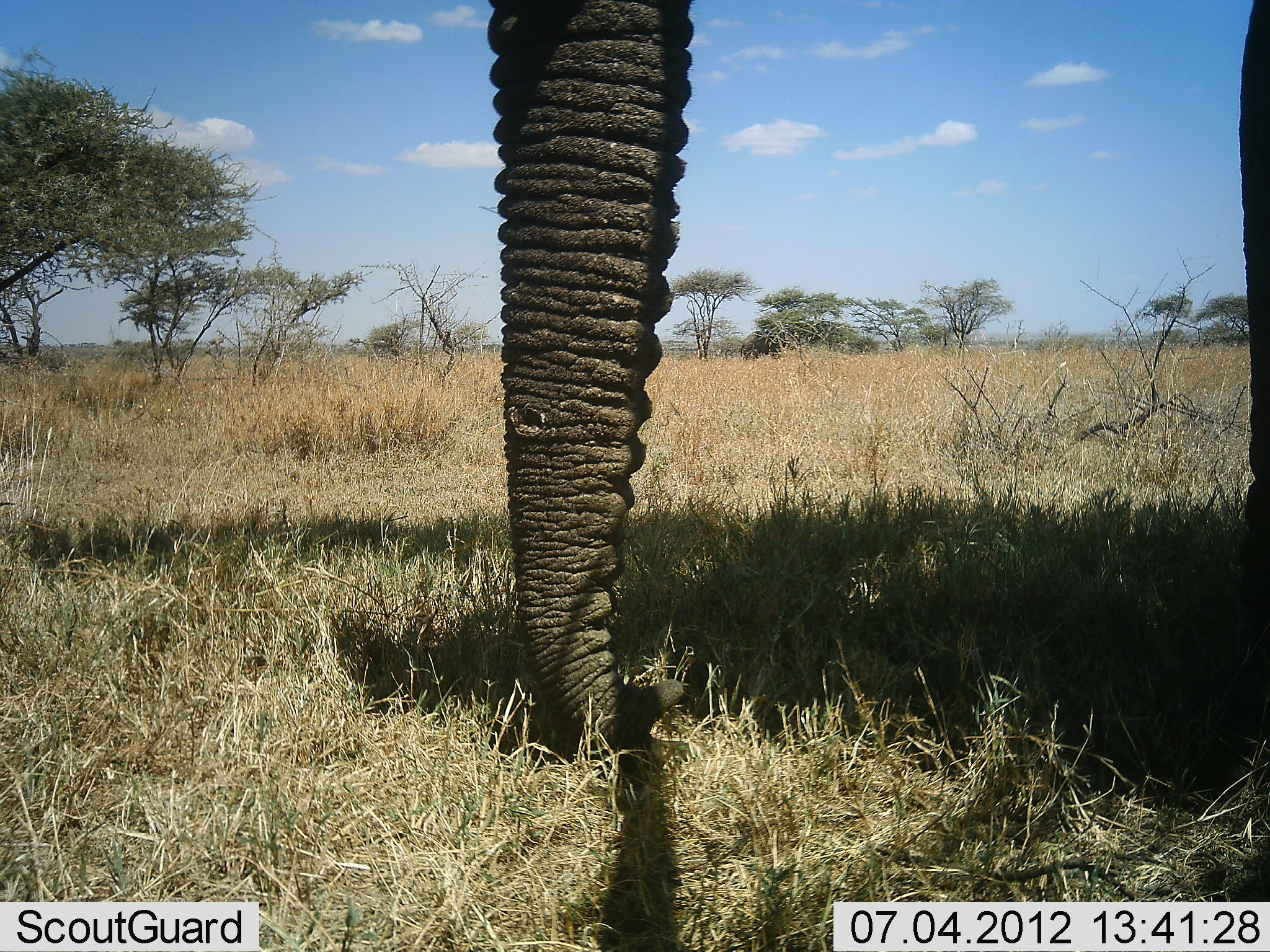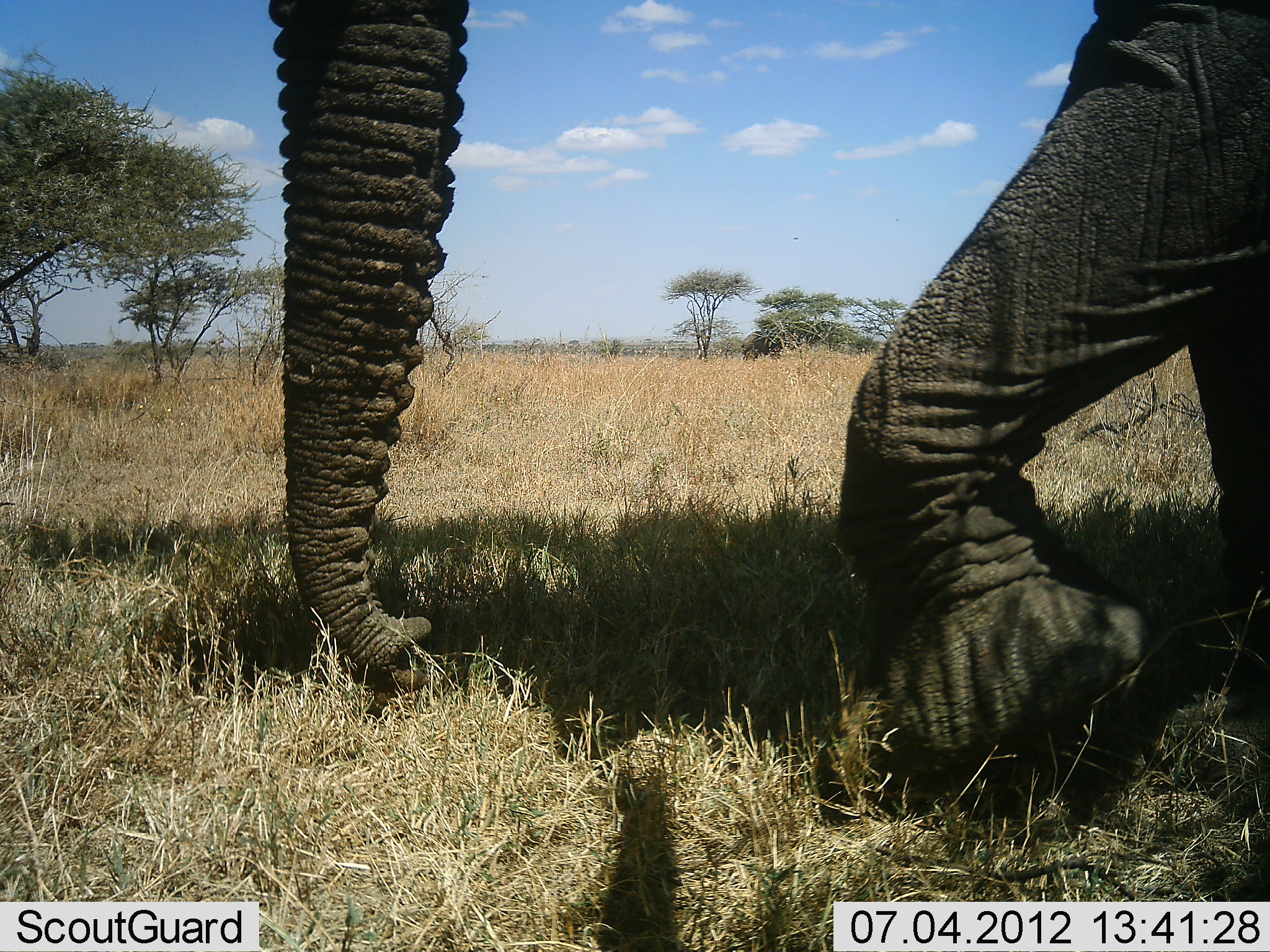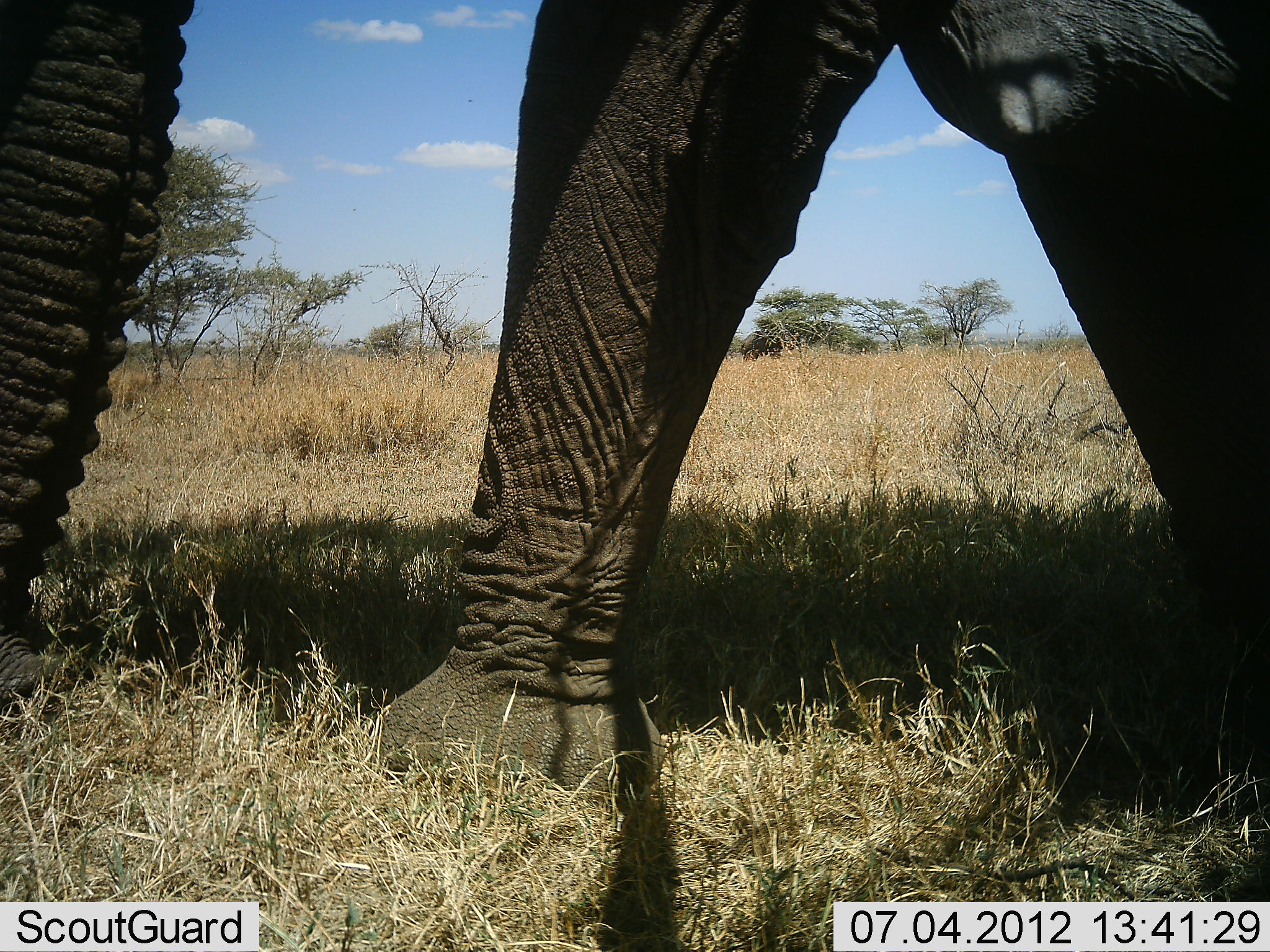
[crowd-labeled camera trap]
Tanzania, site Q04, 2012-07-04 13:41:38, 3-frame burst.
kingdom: Animalia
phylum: Chordata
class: Mammalia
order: Proboscidea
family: Elephantidae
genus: Loxodonta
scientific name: Loxodonta africana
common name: african bush elephant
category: elephant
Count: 1.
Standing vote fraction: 0%.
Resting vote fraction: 0%.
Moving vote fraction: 100%.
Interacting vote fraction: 0%.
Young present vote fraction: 0%.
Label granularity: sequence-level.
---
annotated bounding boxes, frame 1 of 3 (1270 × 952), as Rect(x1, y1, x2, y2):
animal: Rect(482, 0, 1270, 756)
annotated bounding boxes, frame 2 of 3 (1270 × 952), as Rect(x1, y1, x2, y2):
animal: Rect(269, 1, 1270, 827)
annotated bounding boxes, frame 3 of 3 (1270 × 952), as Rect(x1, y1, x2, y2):
animal: Rect(0, 0, 1270, 796)